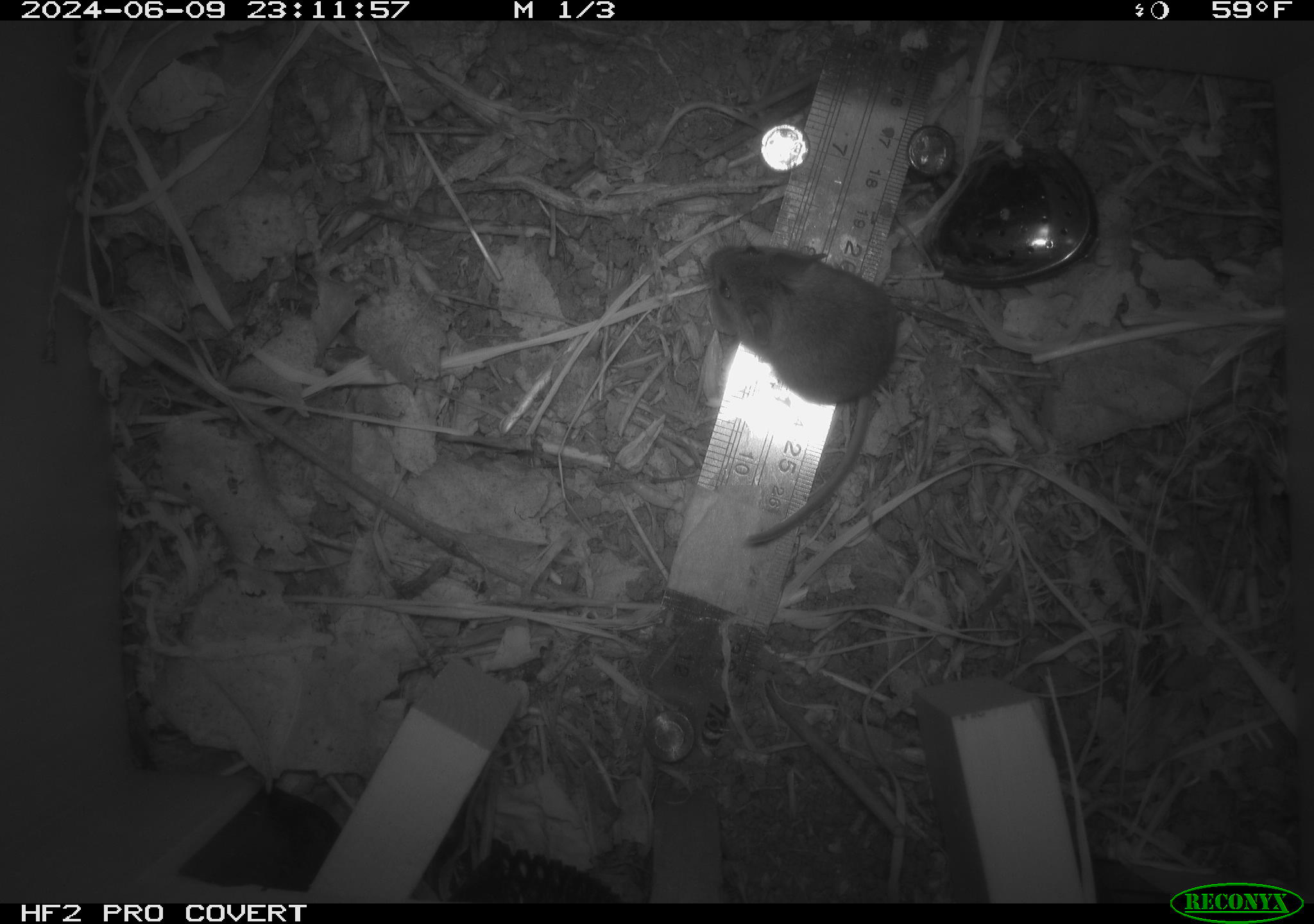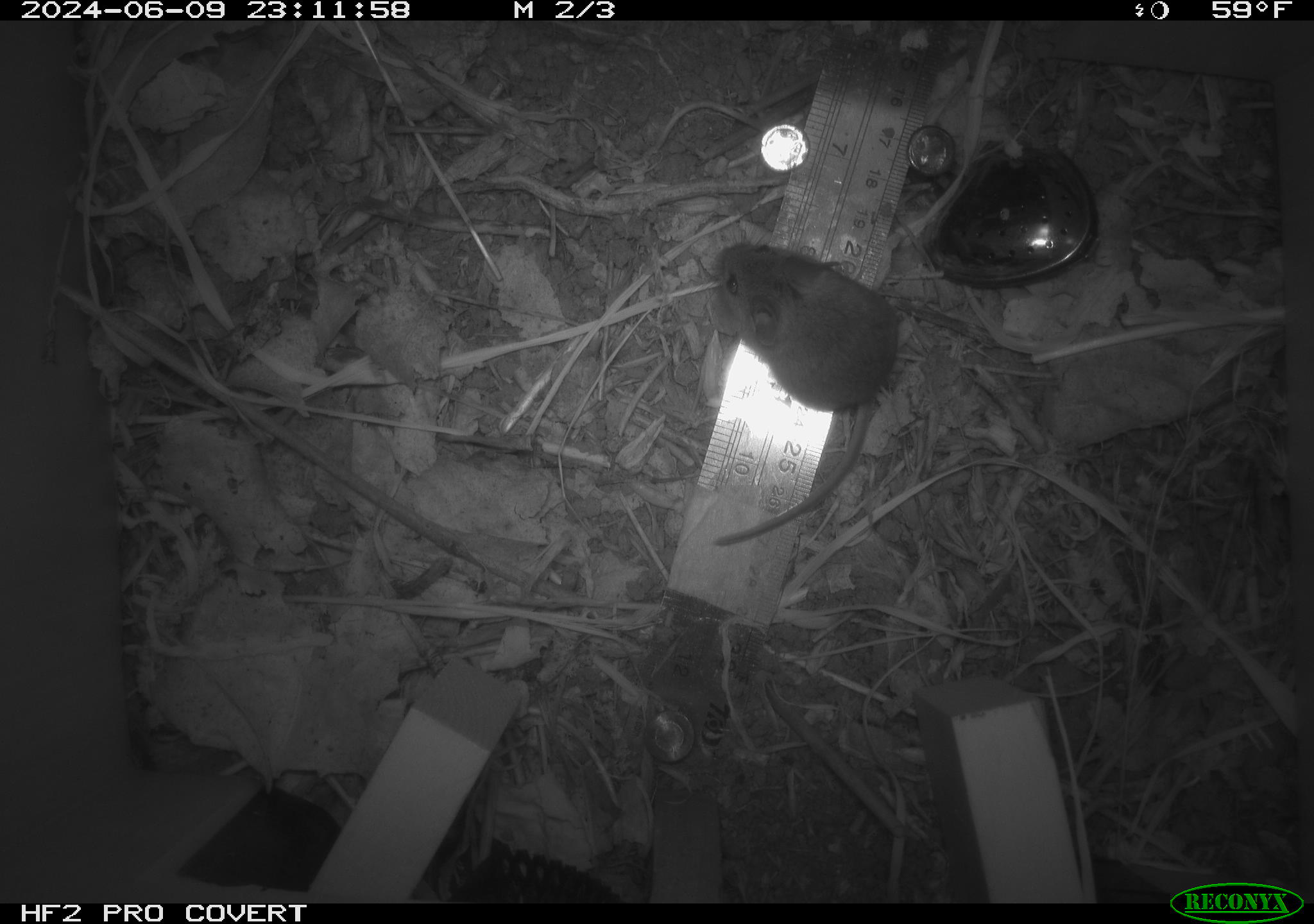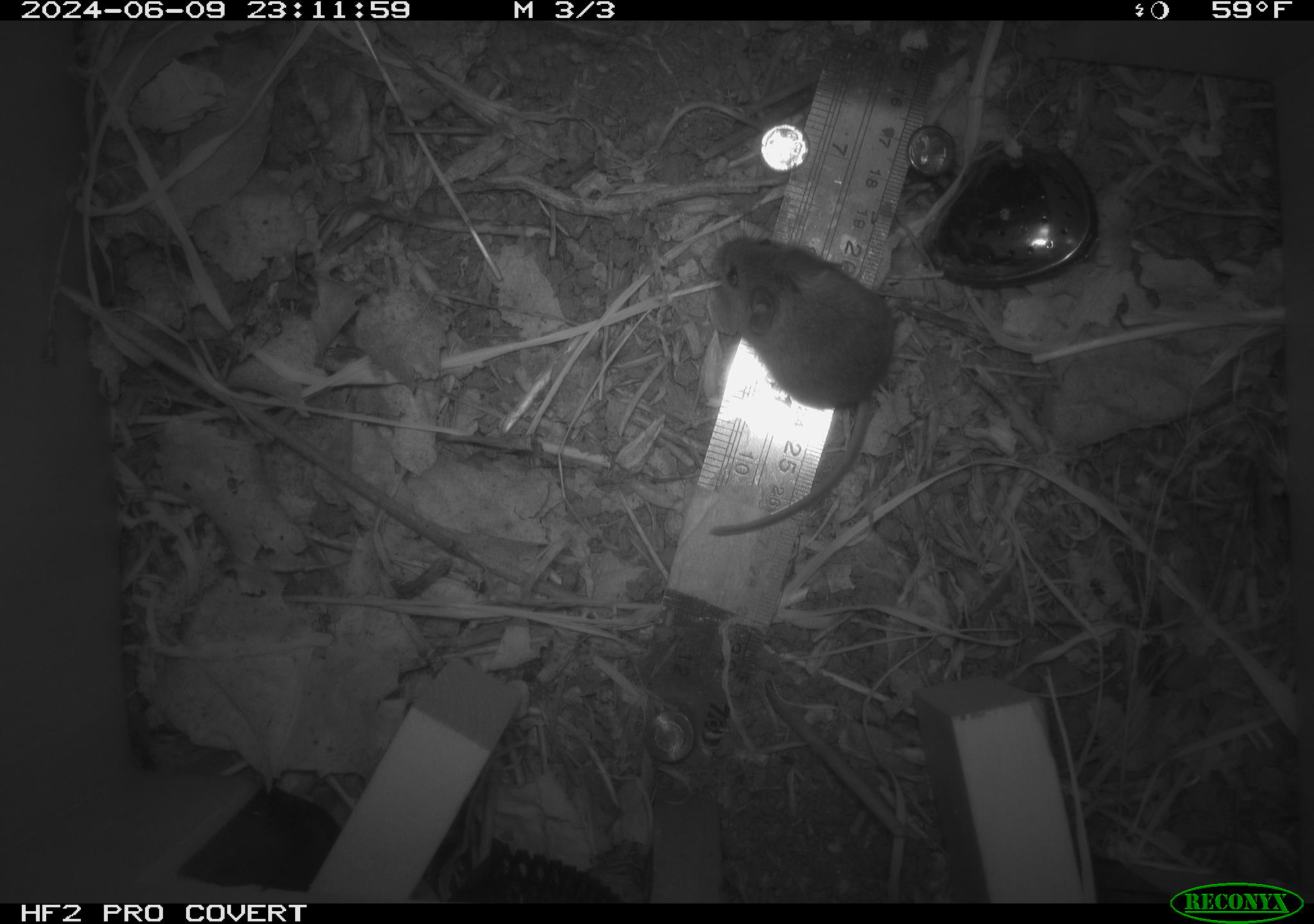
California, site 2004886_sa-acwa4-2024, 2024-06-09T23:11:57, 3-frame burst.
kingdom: Animalia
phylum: Chordata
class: Mammalia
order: Rodentia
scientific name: Rodentia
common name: mouse species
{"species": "mouse species (Rodentia)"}